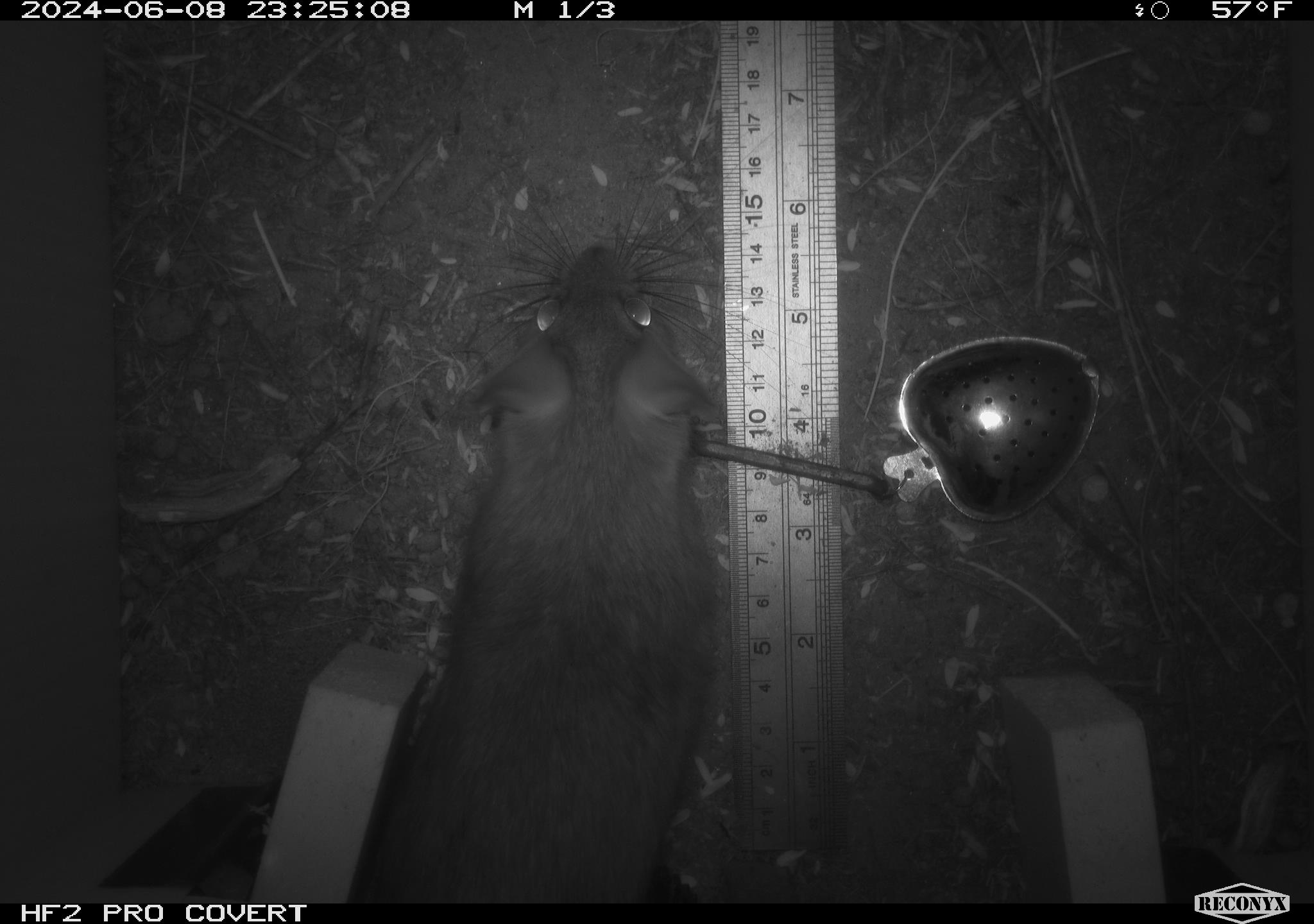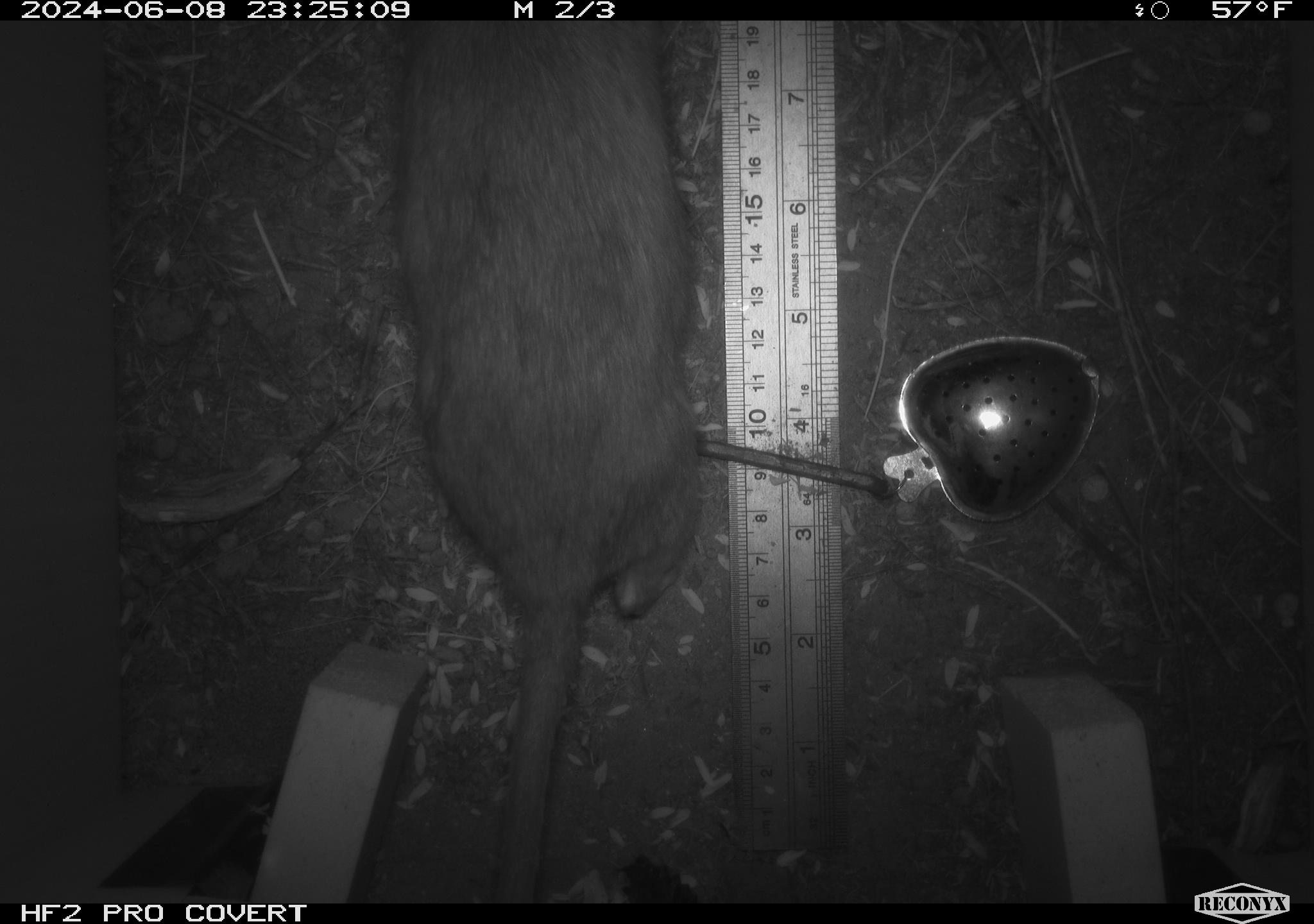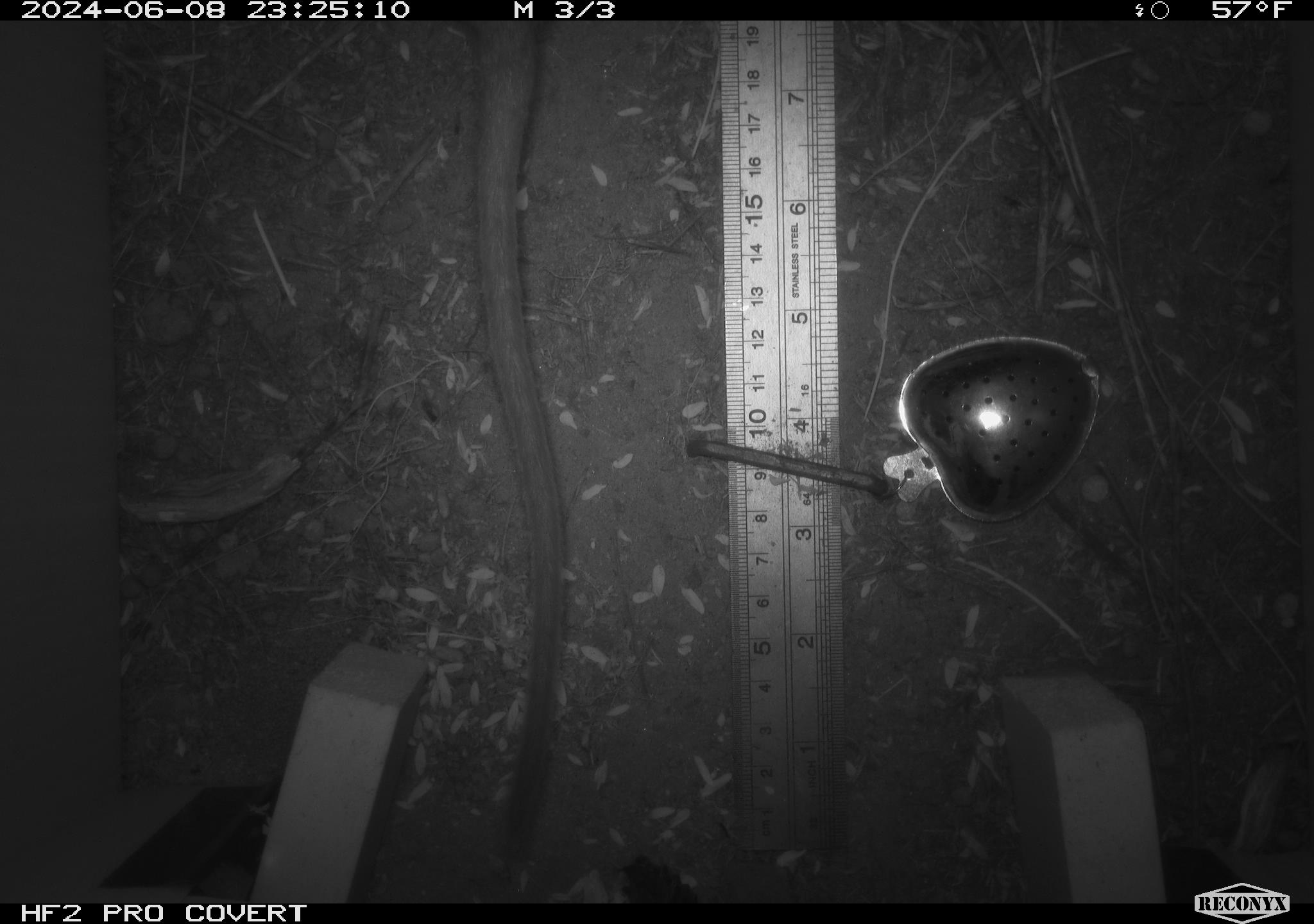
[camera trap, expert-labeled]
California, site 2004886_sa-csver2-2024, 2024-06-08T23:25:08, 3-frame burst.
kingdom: Animalia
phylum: Chordata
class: Mammalia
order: Rodentia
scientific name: Rodentia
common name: rodent